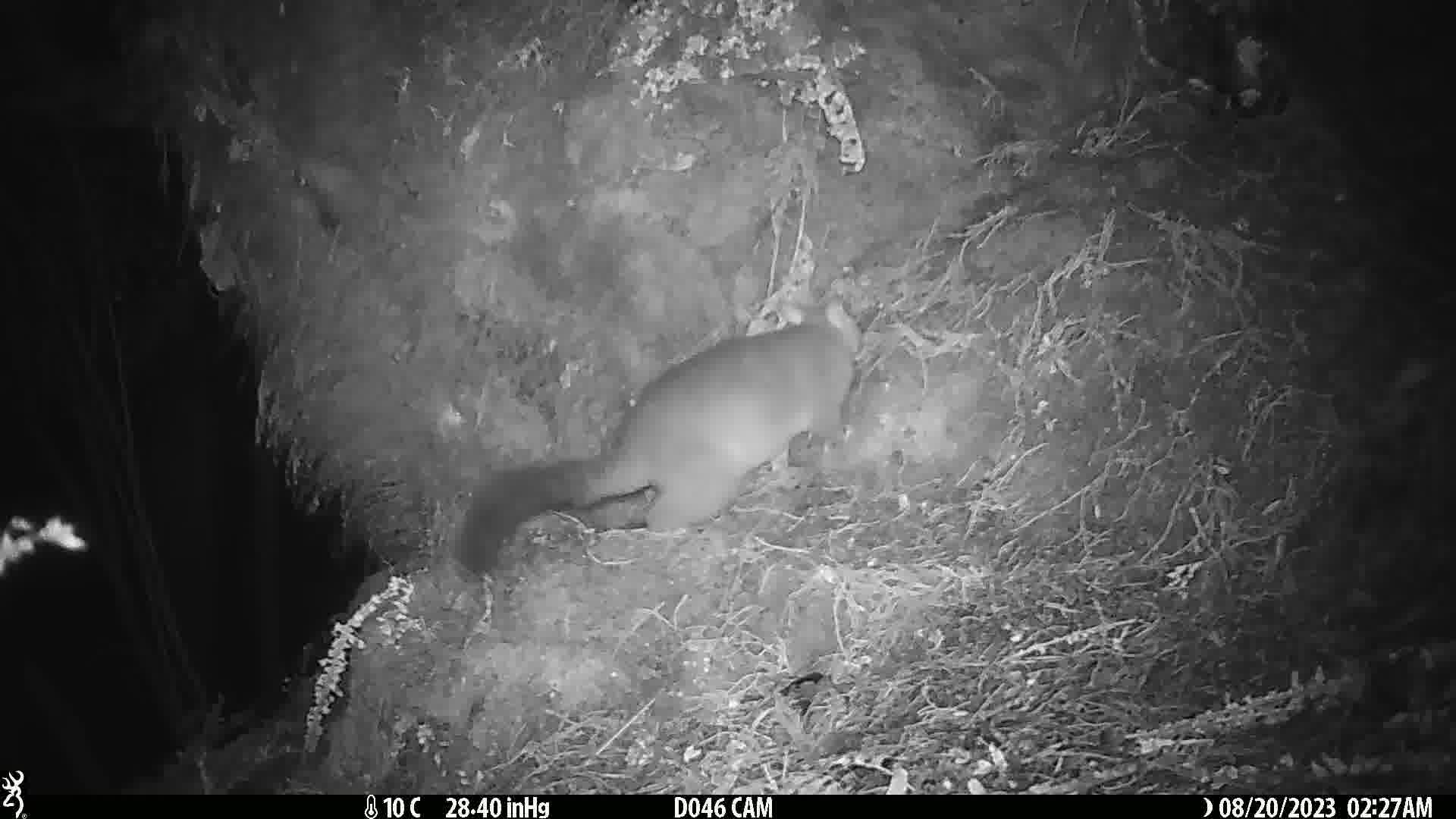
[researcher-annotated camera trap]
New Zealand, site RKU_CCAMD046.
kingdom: Animalia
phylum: Chordata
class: Mammalia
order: Diprotodontia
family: Phalangeridae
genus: Trichosurus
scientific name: Trichosurus vulpecula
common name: common brushtail possum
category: possum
Possum (common brushtail possum) (Trichosurus vulpecula).